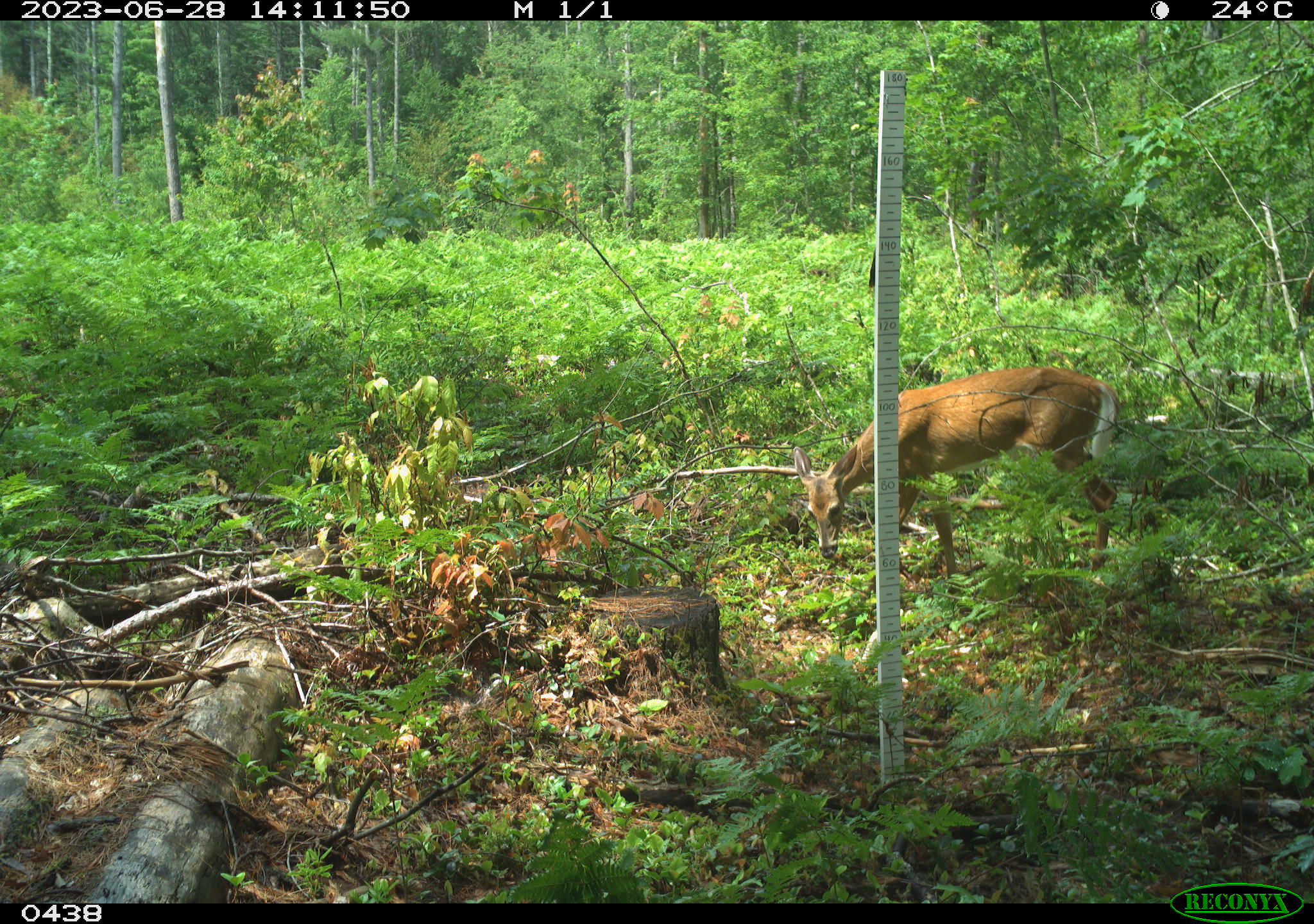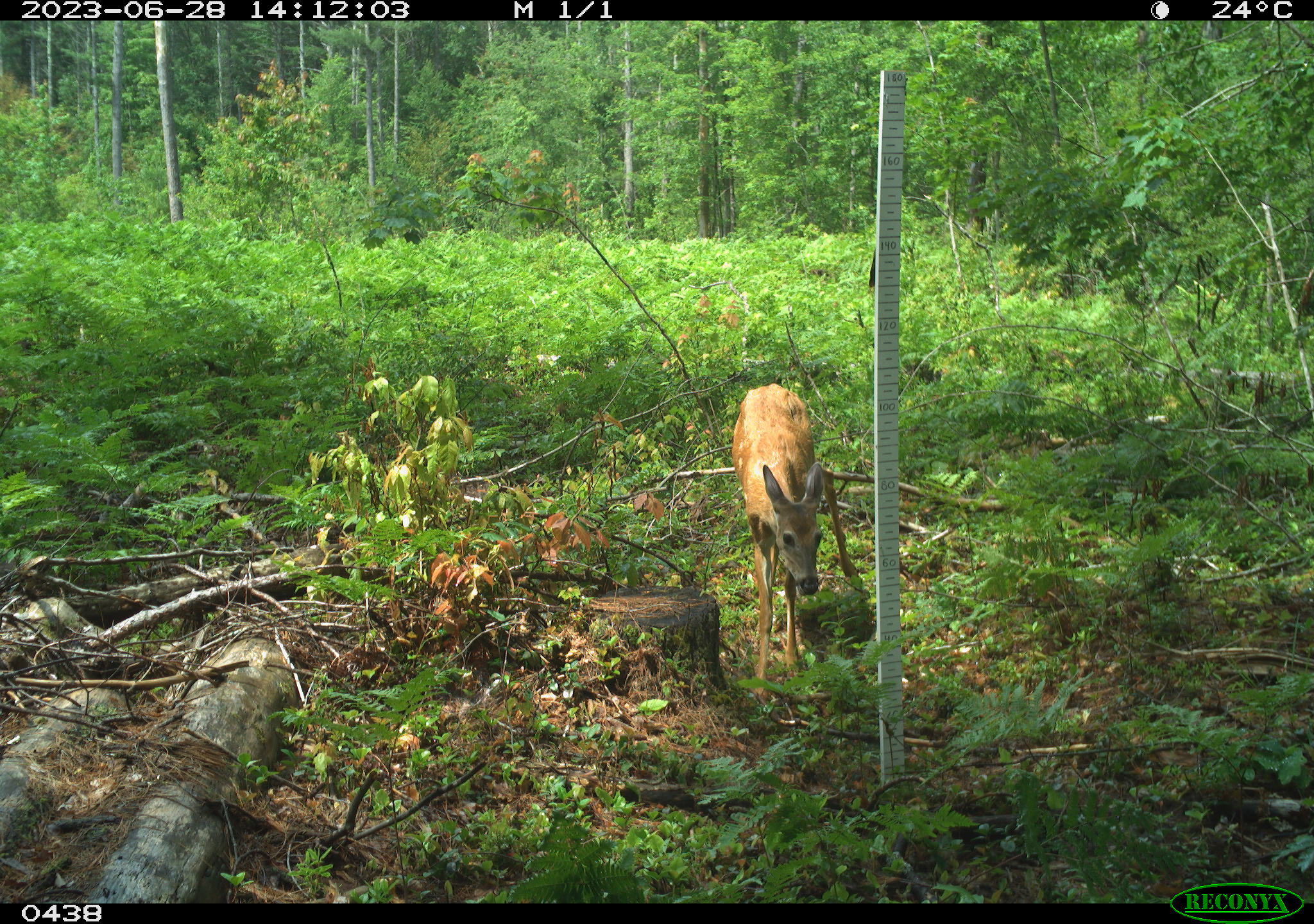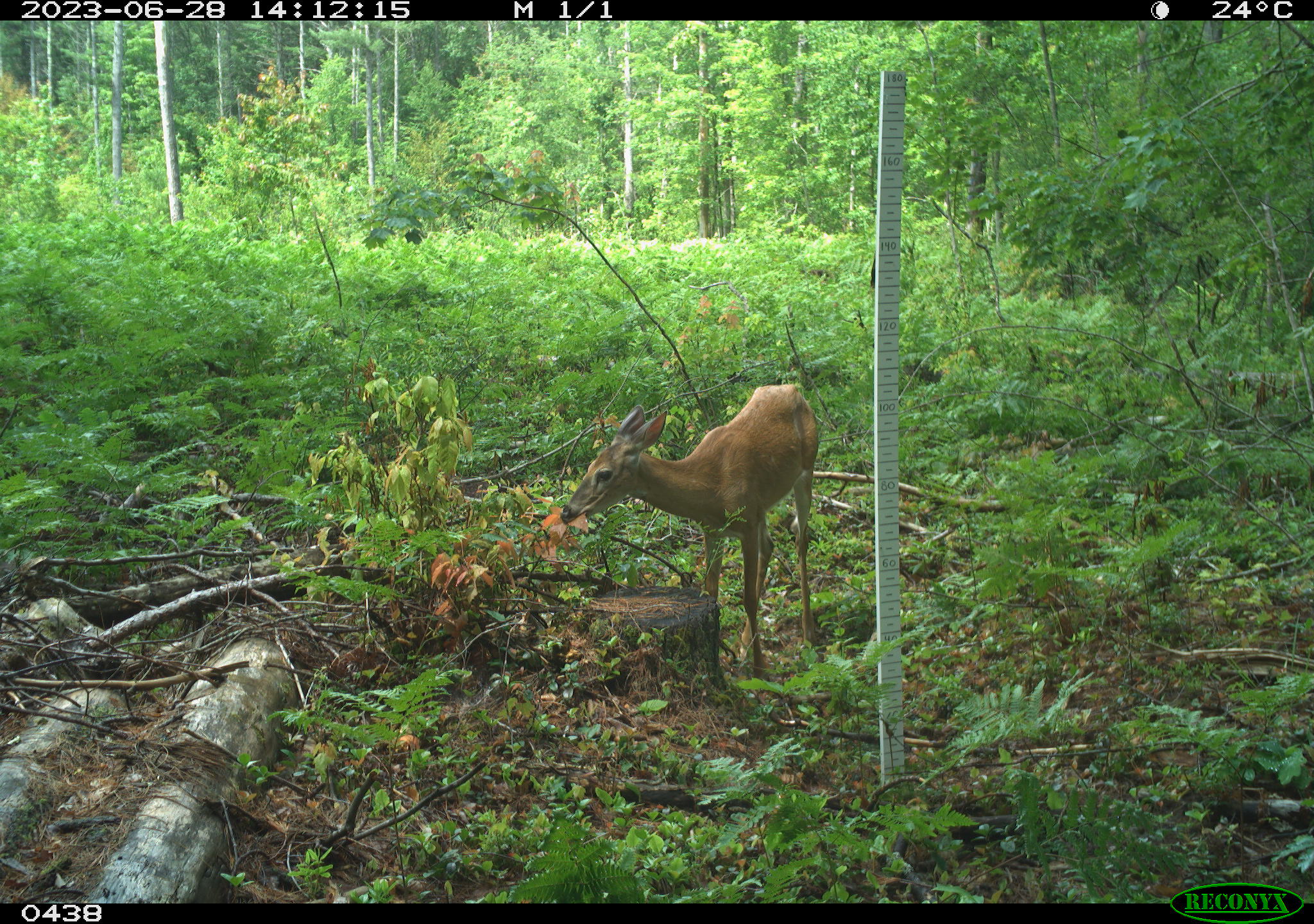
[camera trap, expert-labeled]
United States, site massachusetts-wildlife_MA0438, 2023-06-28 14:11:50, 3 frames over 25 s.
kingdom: Animalia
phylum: Chordata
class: Mammalia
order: Artiodactyla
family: Cervidae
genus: Odocoileus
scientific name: Odocoileus virginianus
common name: white-tailed deer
White-tailed deer (Odocoileus virginianus).